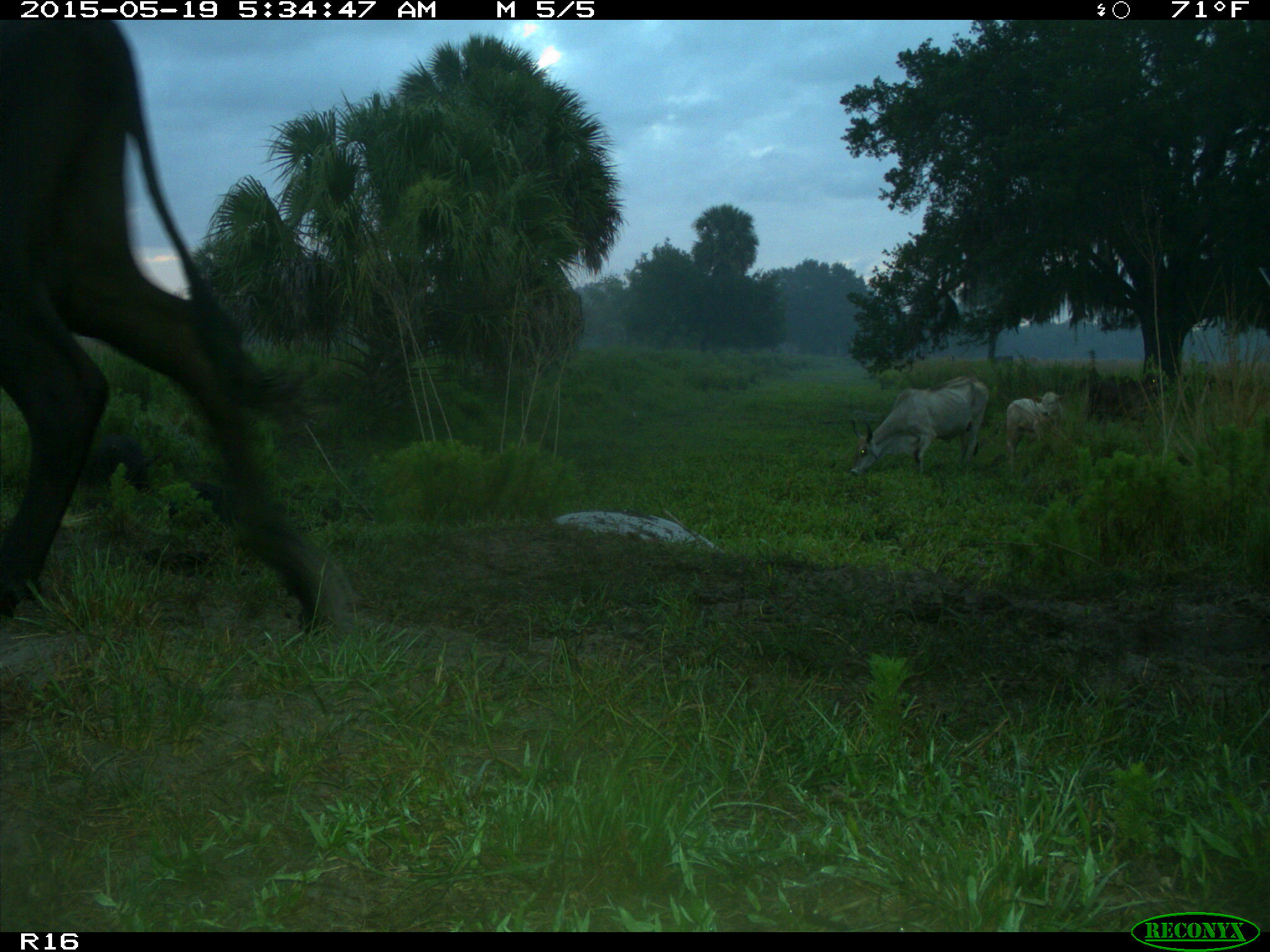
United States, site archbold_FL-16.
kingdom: Animalia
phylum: Chordata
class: Mammalia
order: Artiodactyla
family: Suidae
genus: Sus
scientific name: Sus scrofa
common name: wild boar